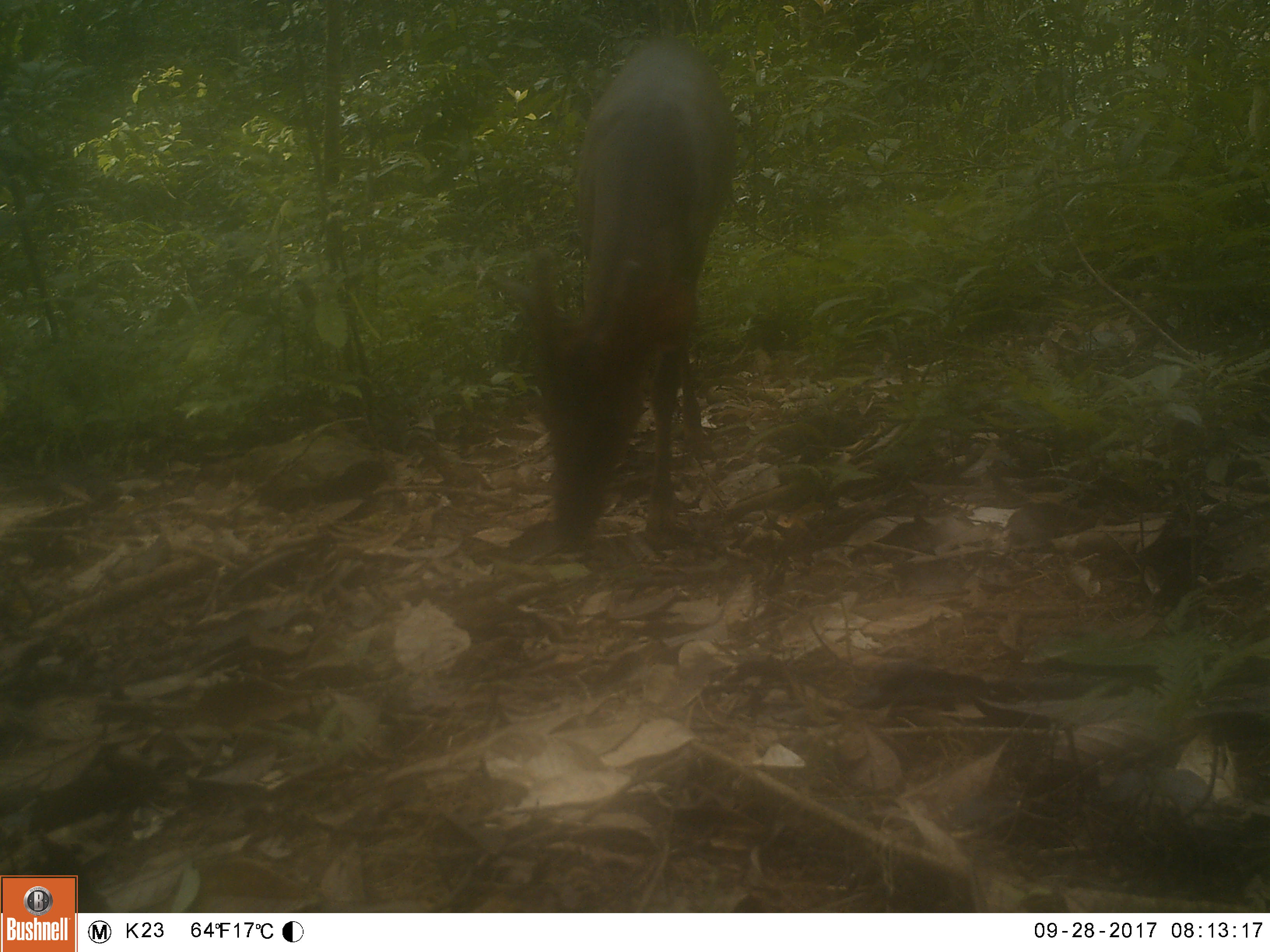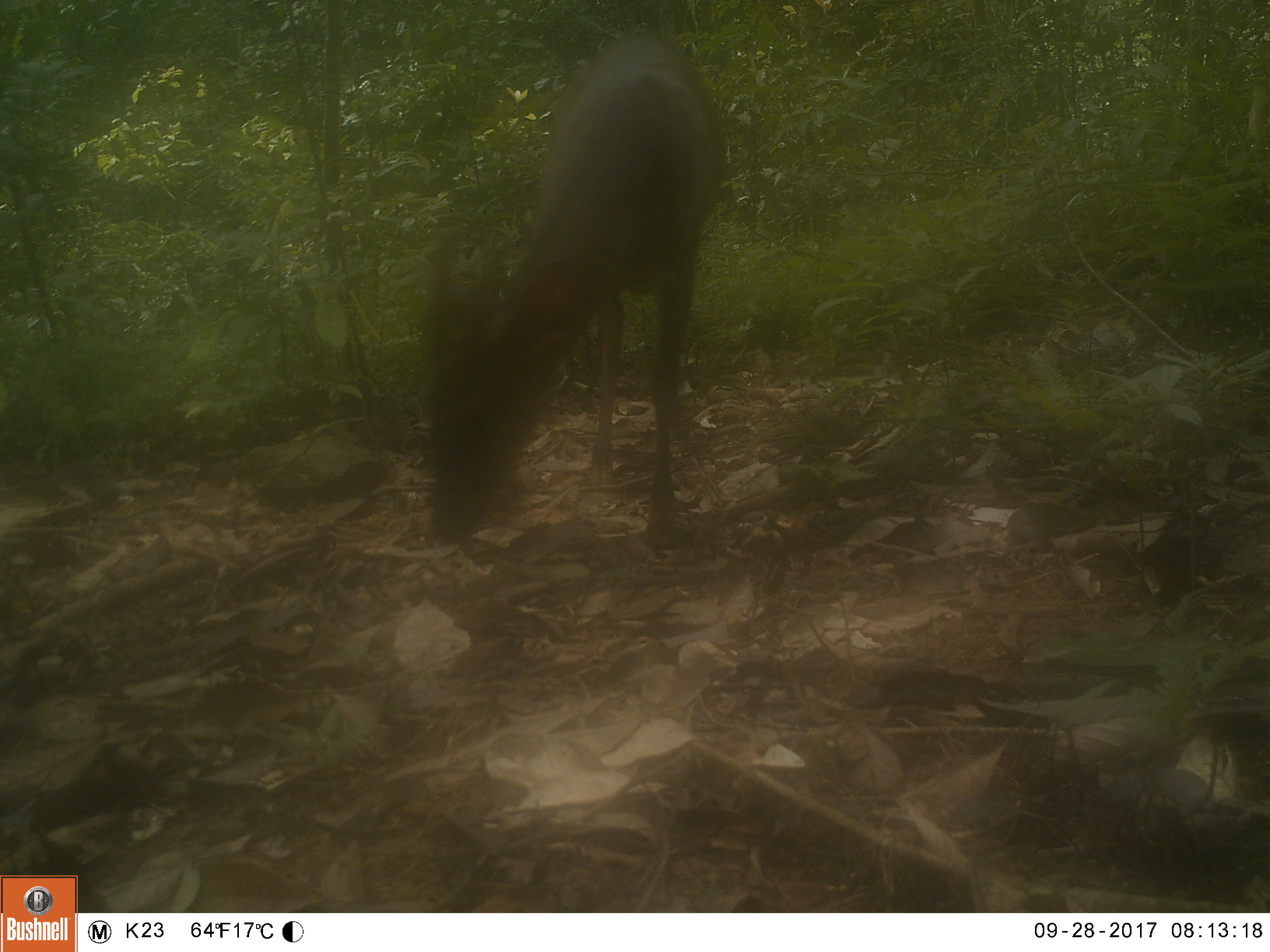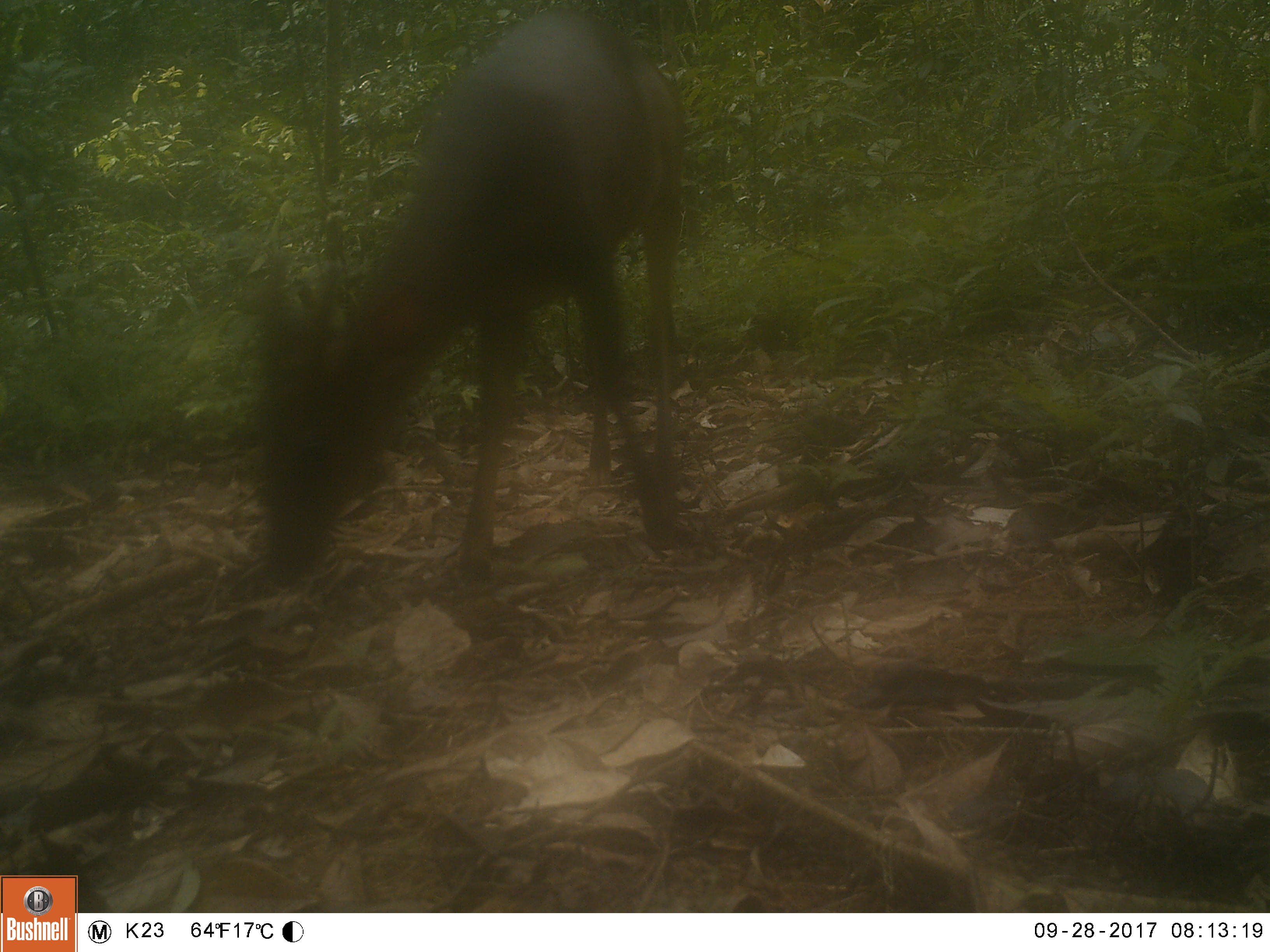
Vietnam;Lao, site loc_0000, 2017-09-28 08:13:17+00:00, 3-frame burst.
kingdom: Animalia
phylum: Chordata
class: Mammalia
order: Artiodactyla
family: Cervidae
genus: Muntiacus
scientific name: Muntiacus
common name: muntjacs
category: unidentified muntjac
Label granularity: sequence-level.